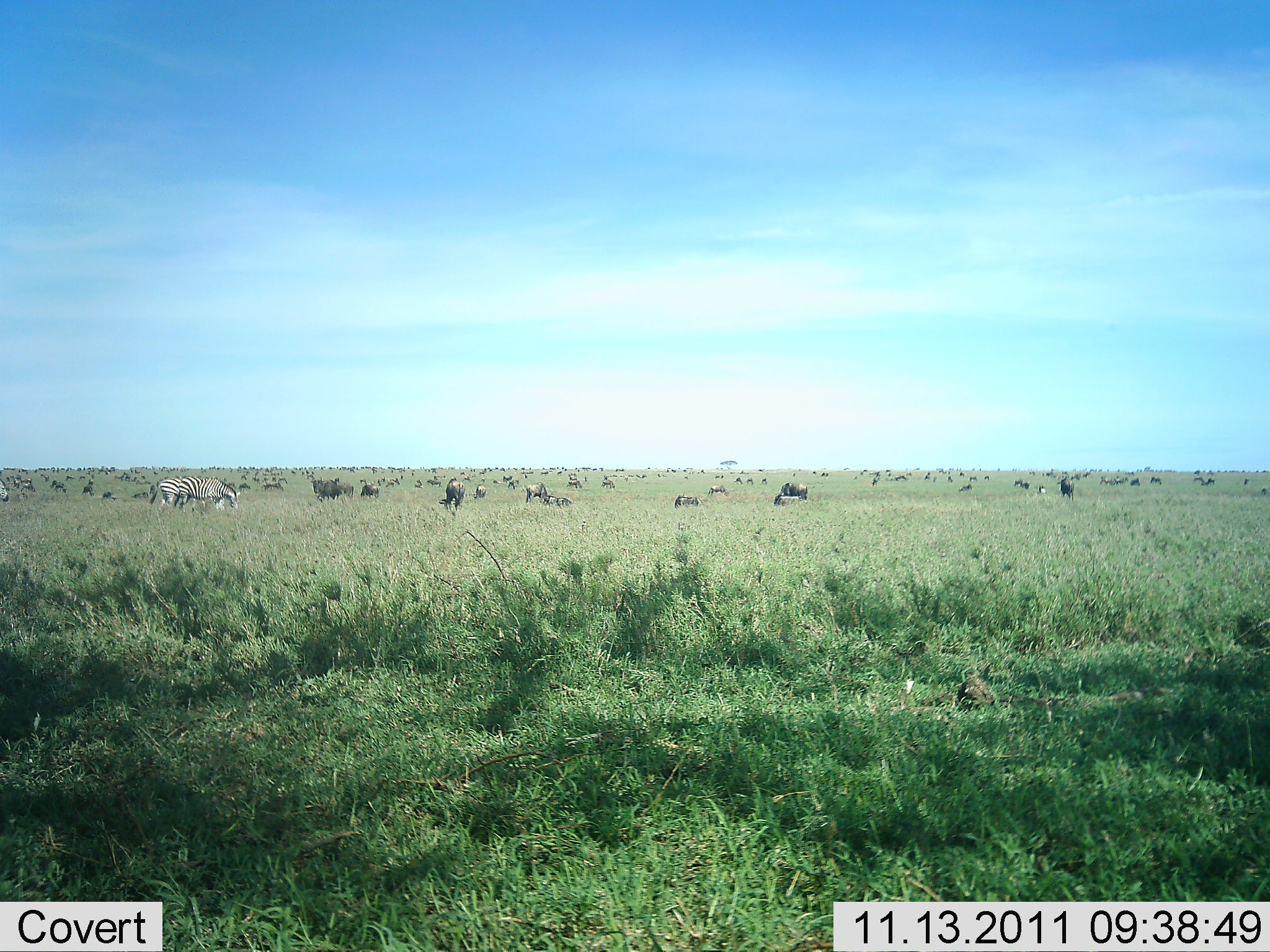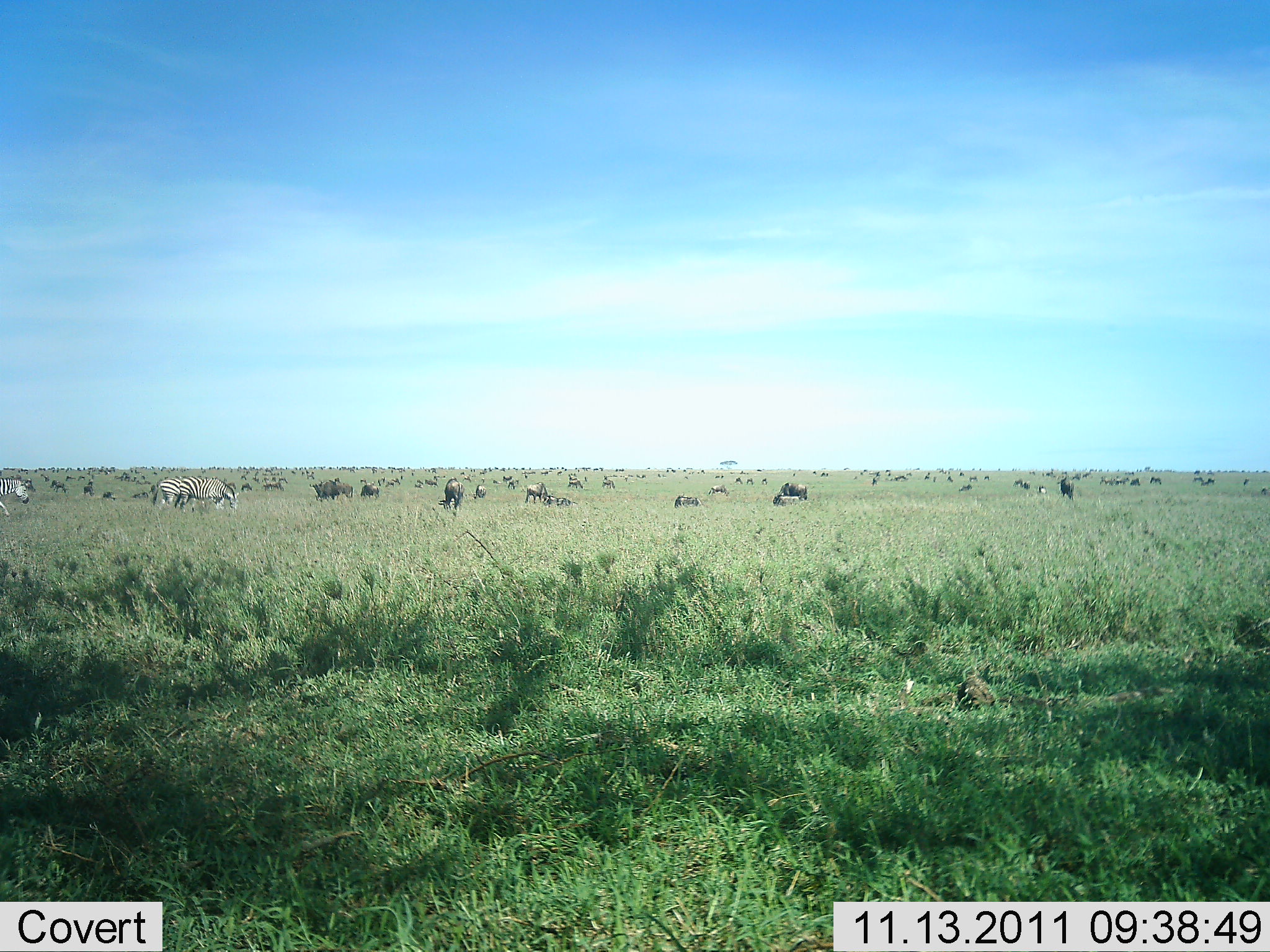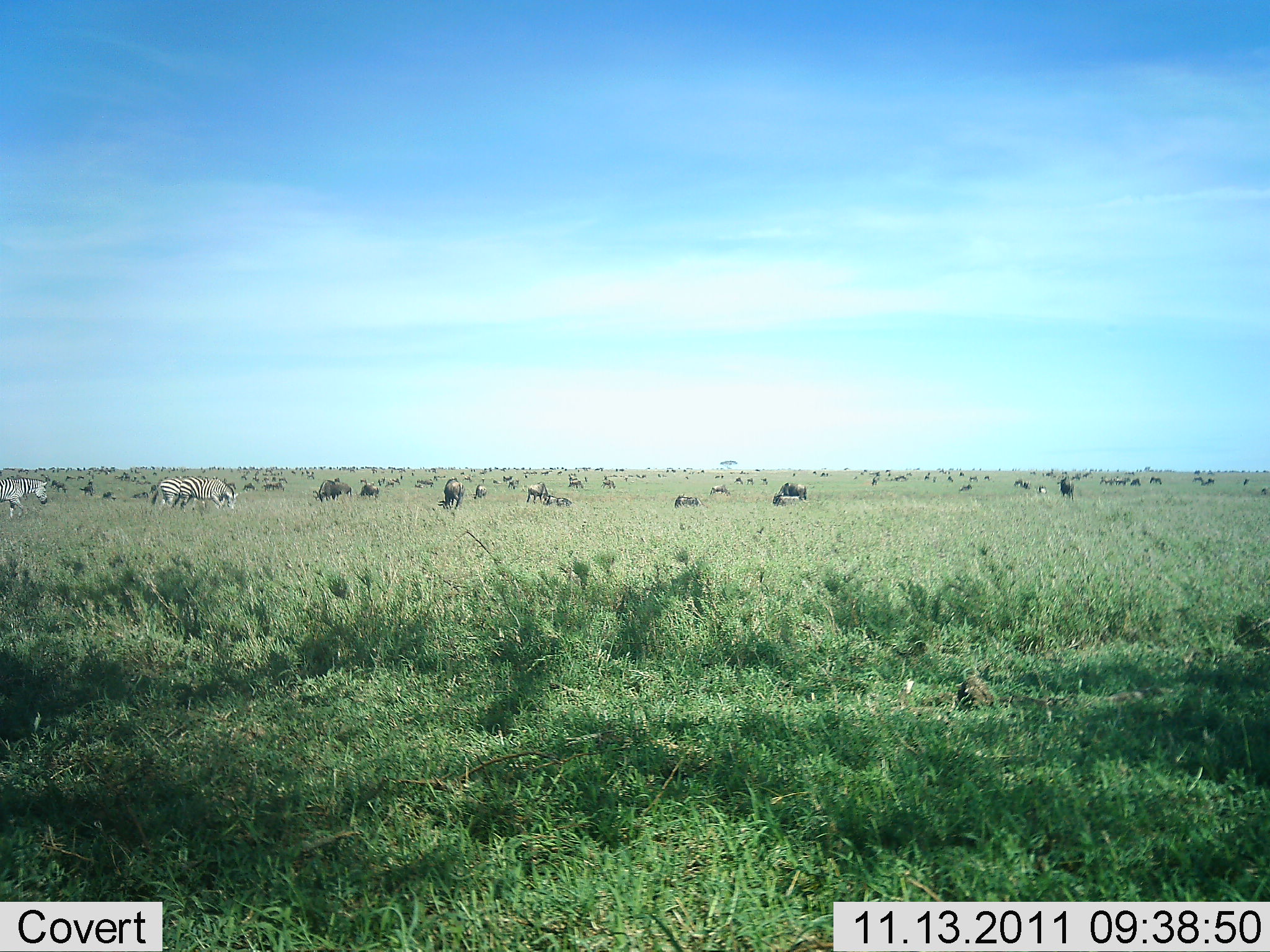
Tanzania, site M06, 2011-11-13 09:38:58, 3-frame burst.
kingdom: Animalia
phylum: Chordata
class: Mammalia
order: Artiodactyla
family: Bovidae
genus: Connochaetes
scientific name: Connochaetes taurinus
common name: blue wildebeest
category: wildebeest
Wildebeest (blue wildebeest) (Connochaetes taurinus), count 51+. Behavior (volunteer vote fractions): standing 50%, resting 29%, moving 43%, interacting 7%. Young present (vote fraction): 0%. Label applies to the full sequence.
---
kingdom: Animalia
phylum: Chordata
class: Mammalia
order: Perissodactyla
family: Equidae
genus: Equus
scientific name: Equus quagga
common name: plains zebra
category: zebra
Zebra (plains zebra) (Equus quagga), count 3. Behavior (volunteer vote fractions): standing 38%, resting 0%, moving 77%, interacting 8%. Young present (vote fraction): 0%. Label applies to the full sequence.